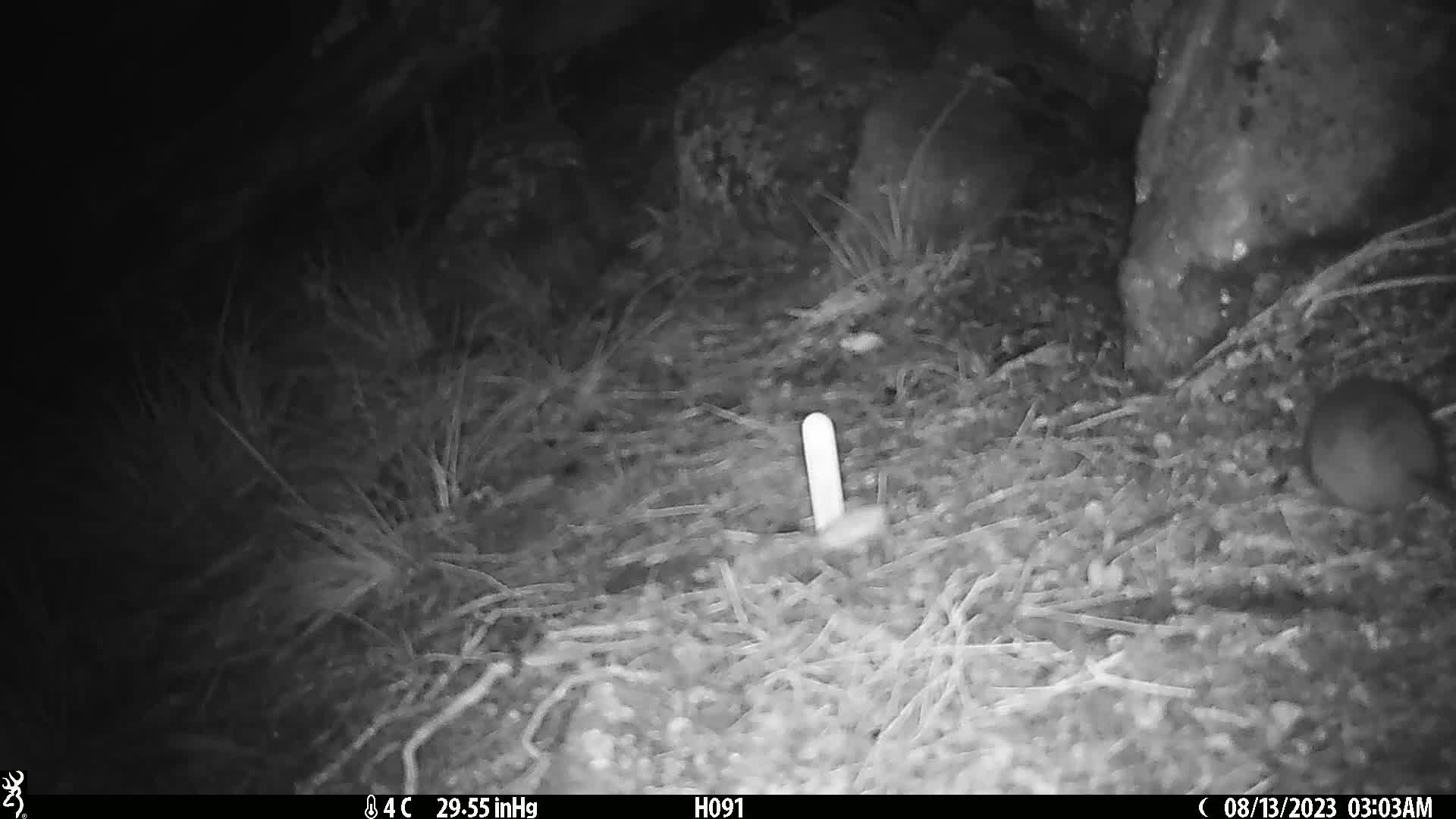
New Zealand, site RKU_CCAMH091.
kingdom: Animalia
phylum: Chordata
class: Mammalia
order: Rodentia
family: Muridae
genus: Rattus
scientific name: Rattus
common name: rat